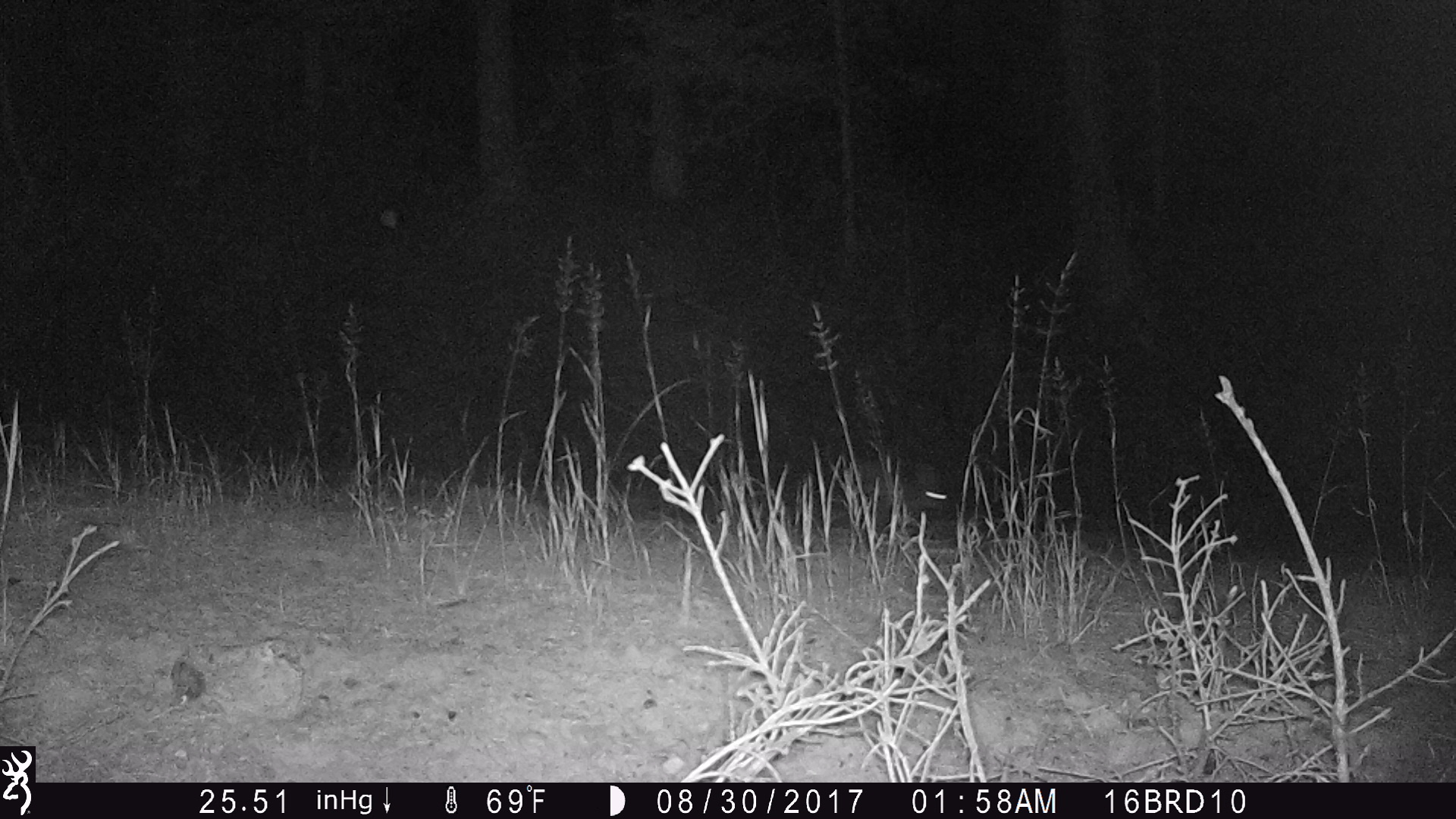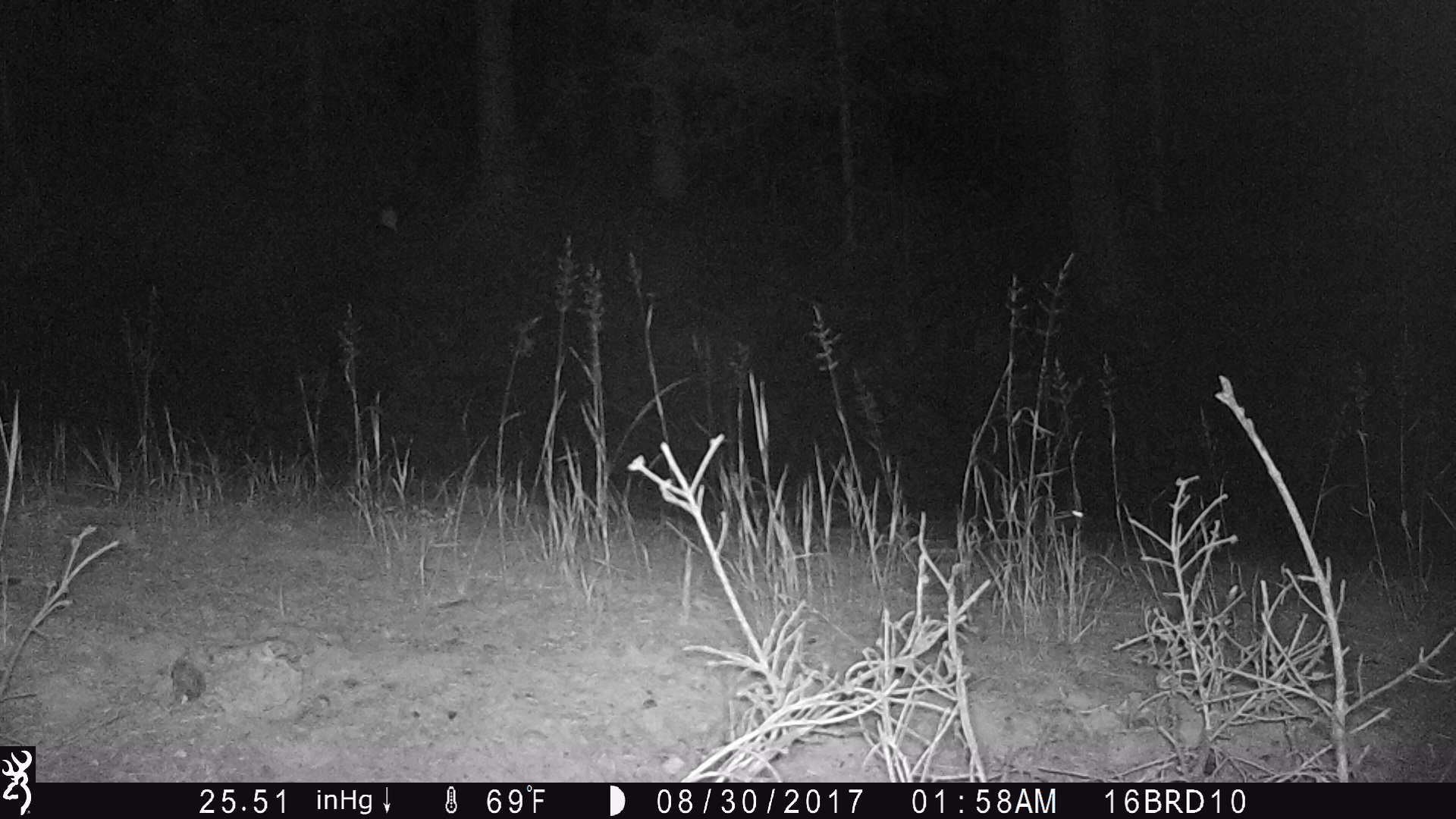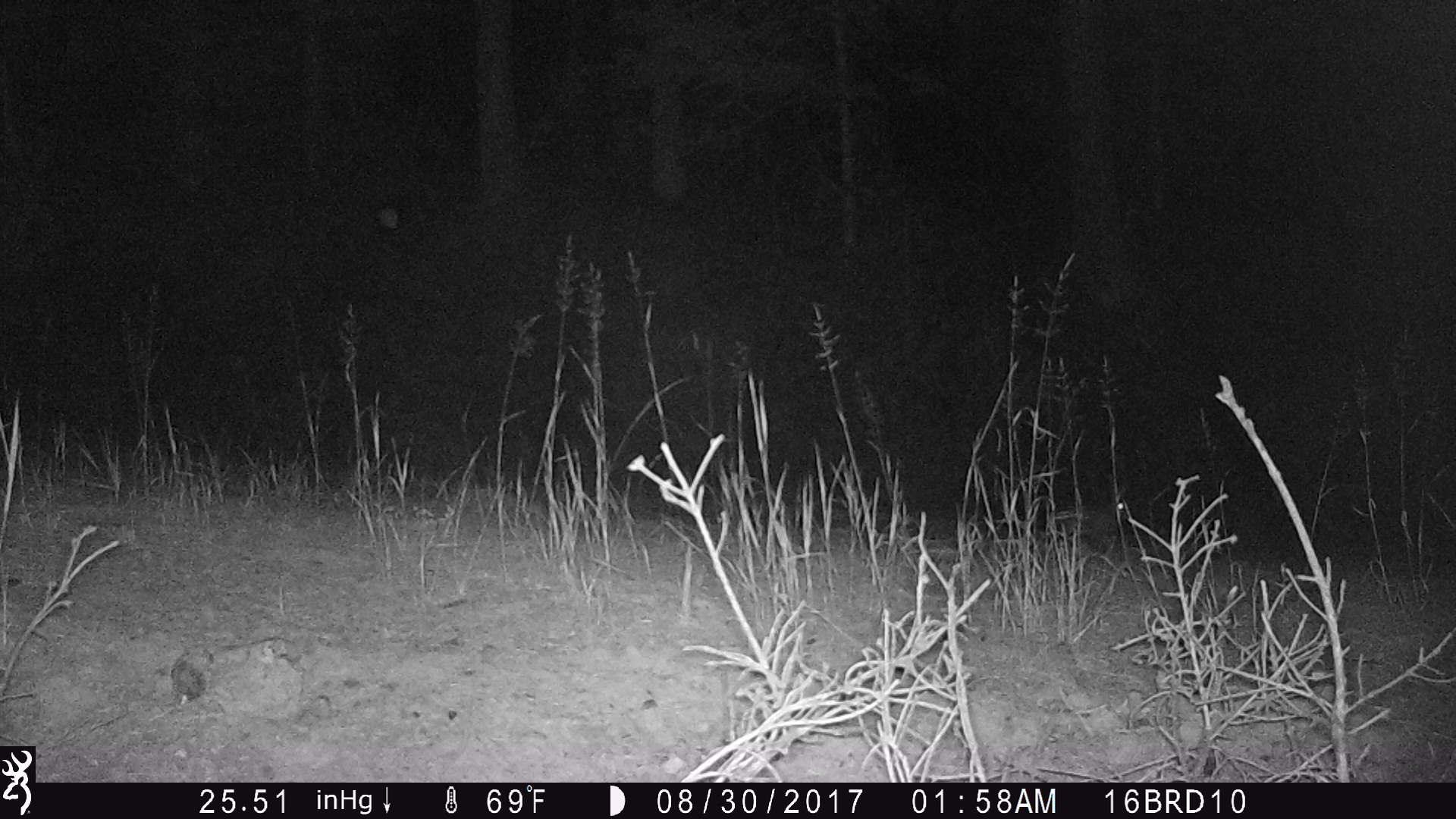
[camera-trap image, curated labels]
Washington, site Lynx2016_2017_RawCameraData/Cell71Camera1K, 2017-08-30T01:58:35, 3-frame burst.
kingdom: Animalia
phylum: Chordata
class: Mammalia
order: Lagomorpha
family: Leporidae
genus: Lepus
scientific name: Lepus americanus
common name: snowshoe hare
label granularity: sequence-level